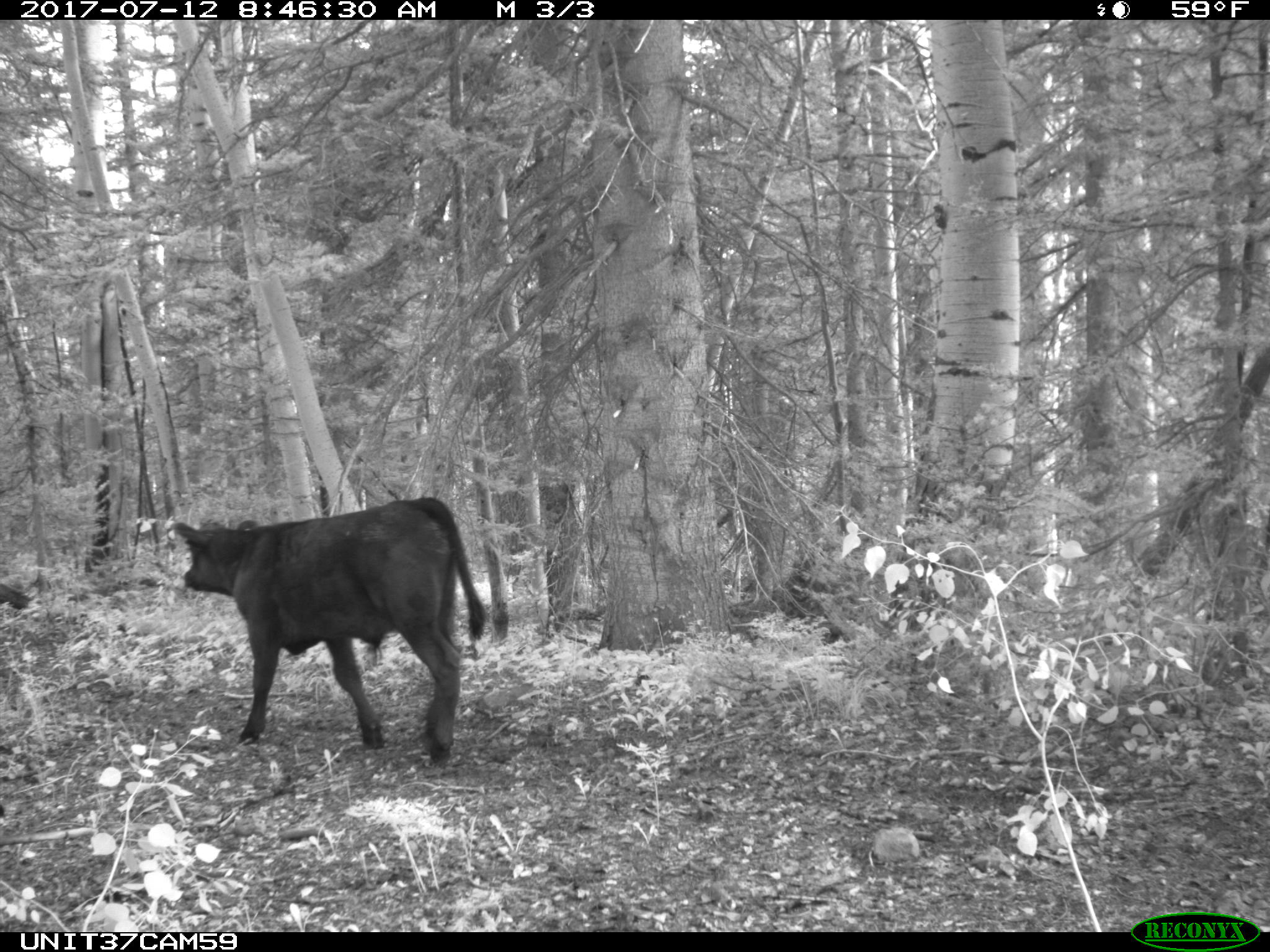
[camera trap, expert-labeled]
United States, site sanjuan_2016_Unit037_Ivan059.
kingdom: Animalia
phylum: Chordata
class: Mammalia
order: Artiodactyla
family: Bovidae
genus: Bos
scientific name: Bos taurus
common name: domestic cow